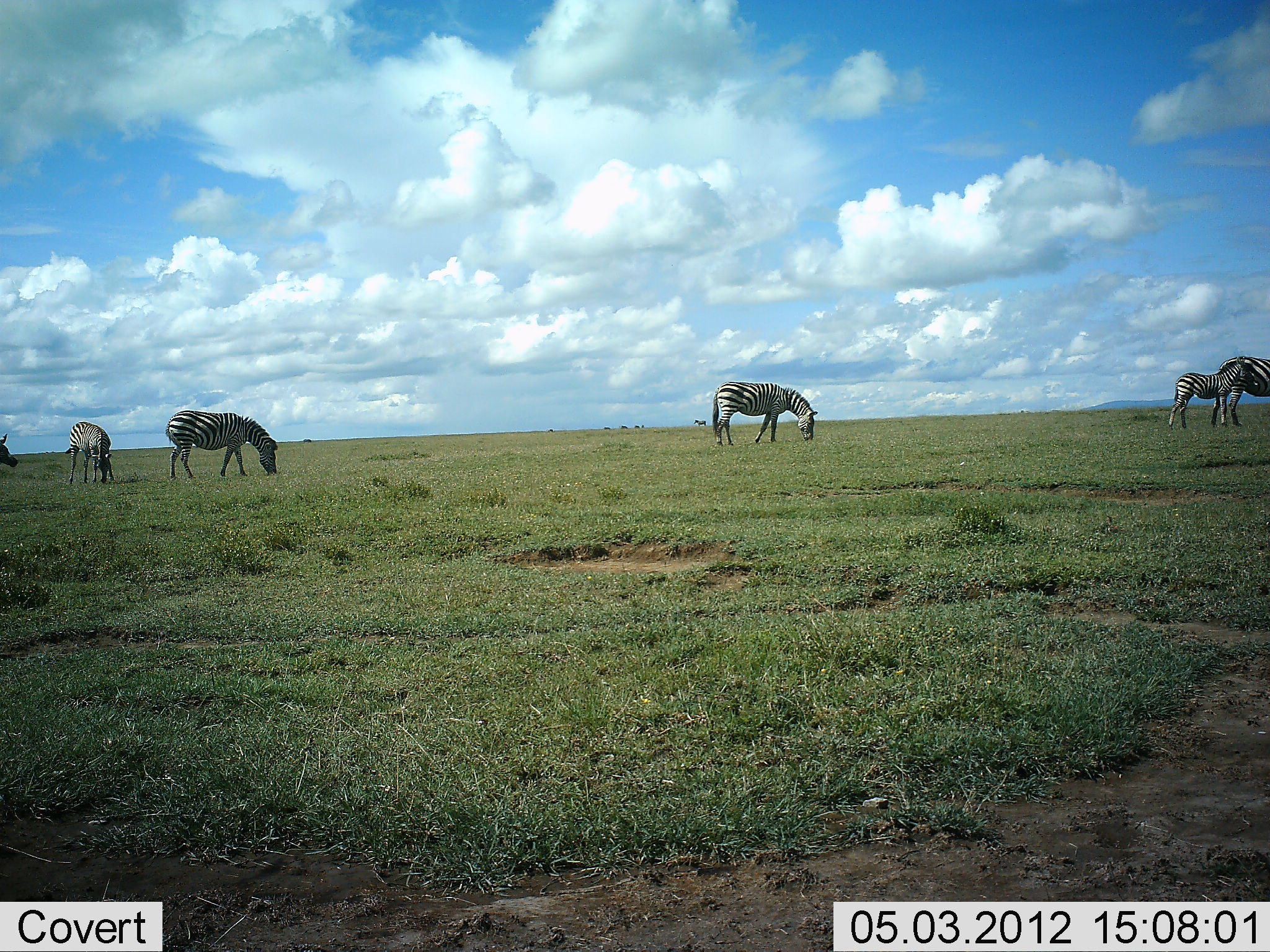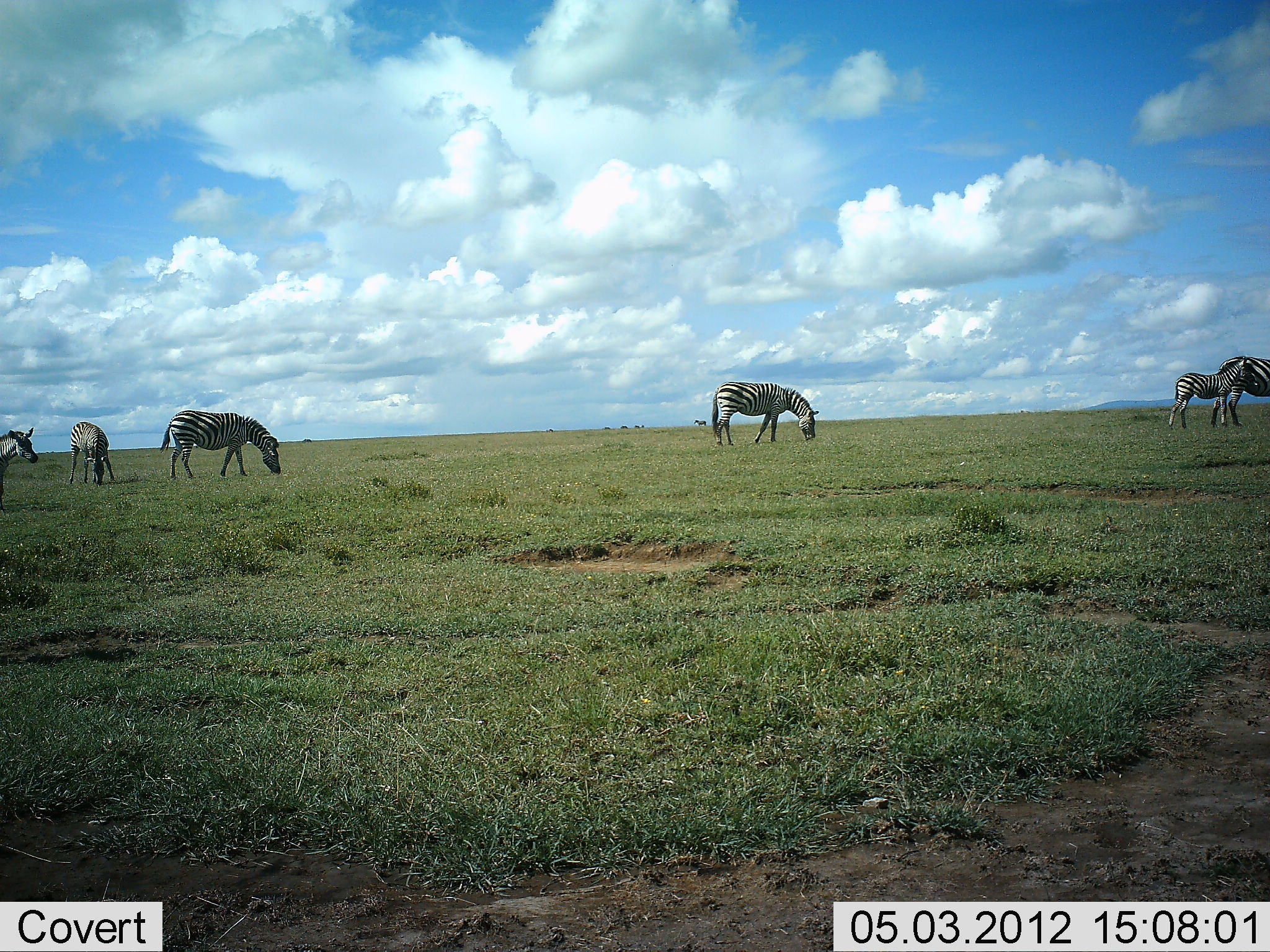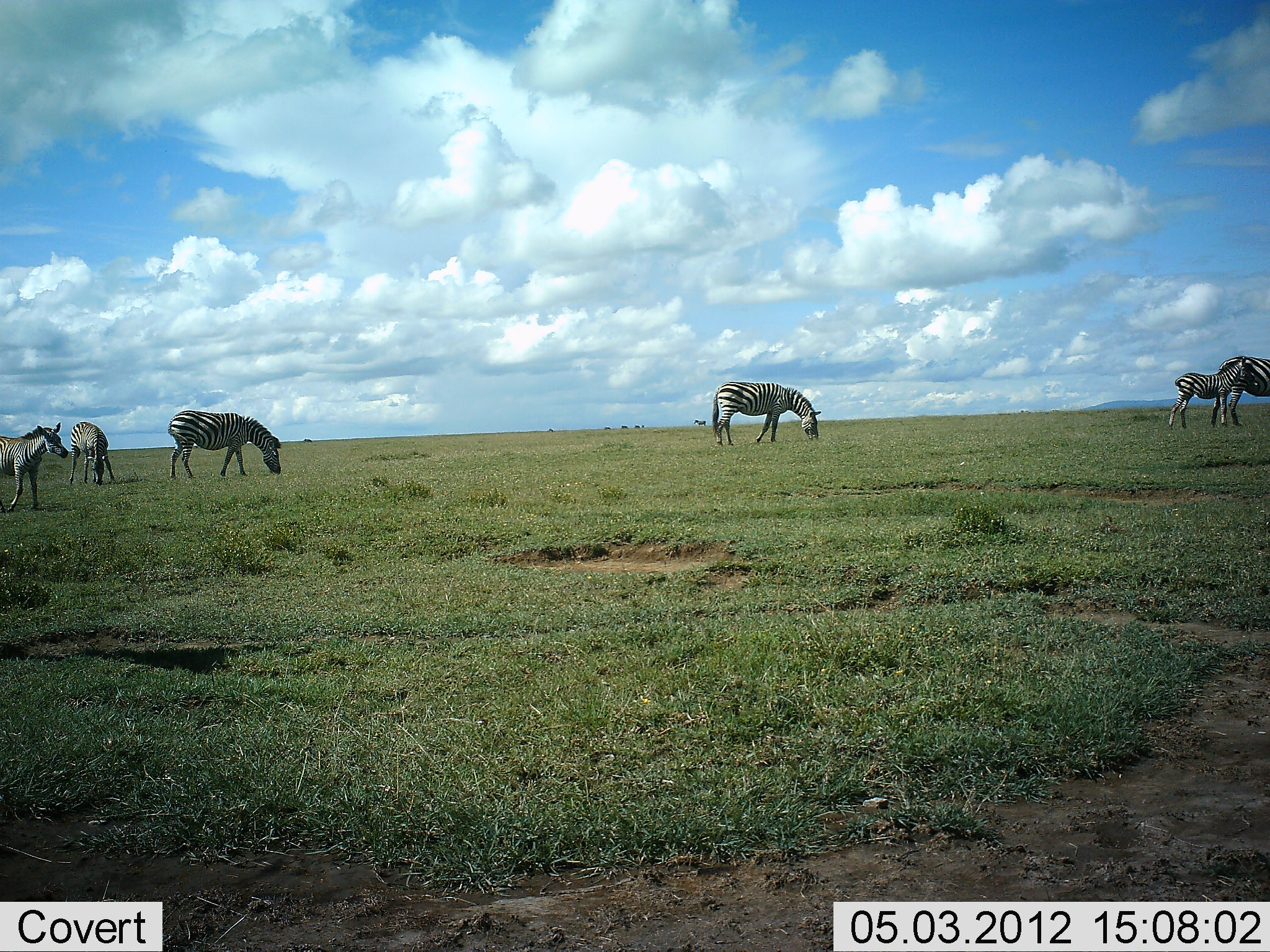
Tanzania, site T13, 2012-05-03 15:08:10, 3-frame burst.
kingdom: Animalia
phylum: Chordata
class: Mammalia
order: Perissodactyla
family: Equidae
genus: Equus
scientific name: Equus quagga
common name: plains zebra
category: zebra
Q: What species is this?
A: Zebra (plains zebra) (Equus quagga).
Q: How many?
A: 6.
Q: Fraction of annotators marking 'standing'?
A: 70%.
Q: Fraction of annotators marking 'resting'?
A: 0%.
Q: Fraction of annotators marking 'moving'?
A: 70%.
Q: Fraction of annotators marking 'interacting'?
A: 10%.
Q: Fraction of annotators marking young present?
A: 70%.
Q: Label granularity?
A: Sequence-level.